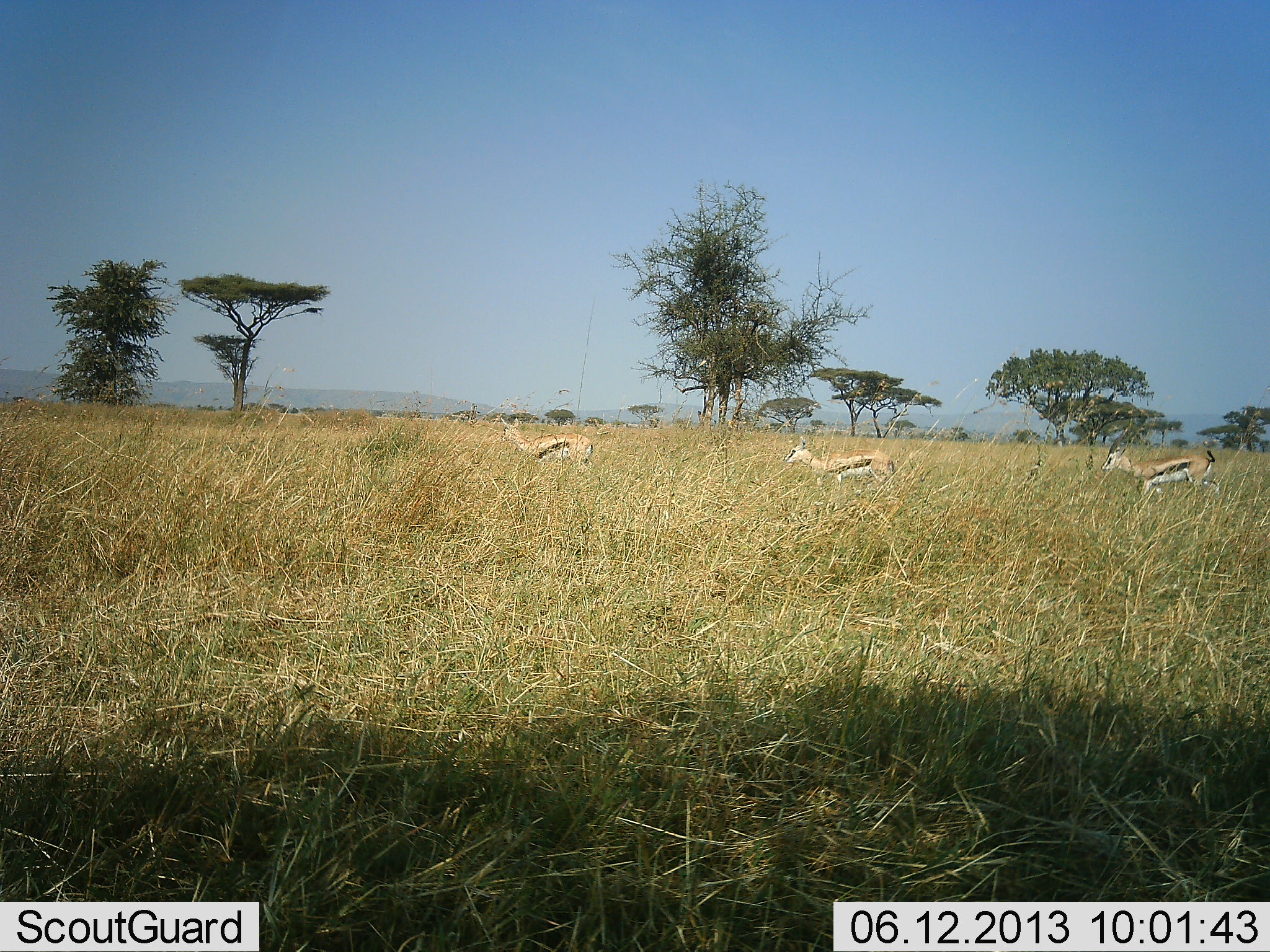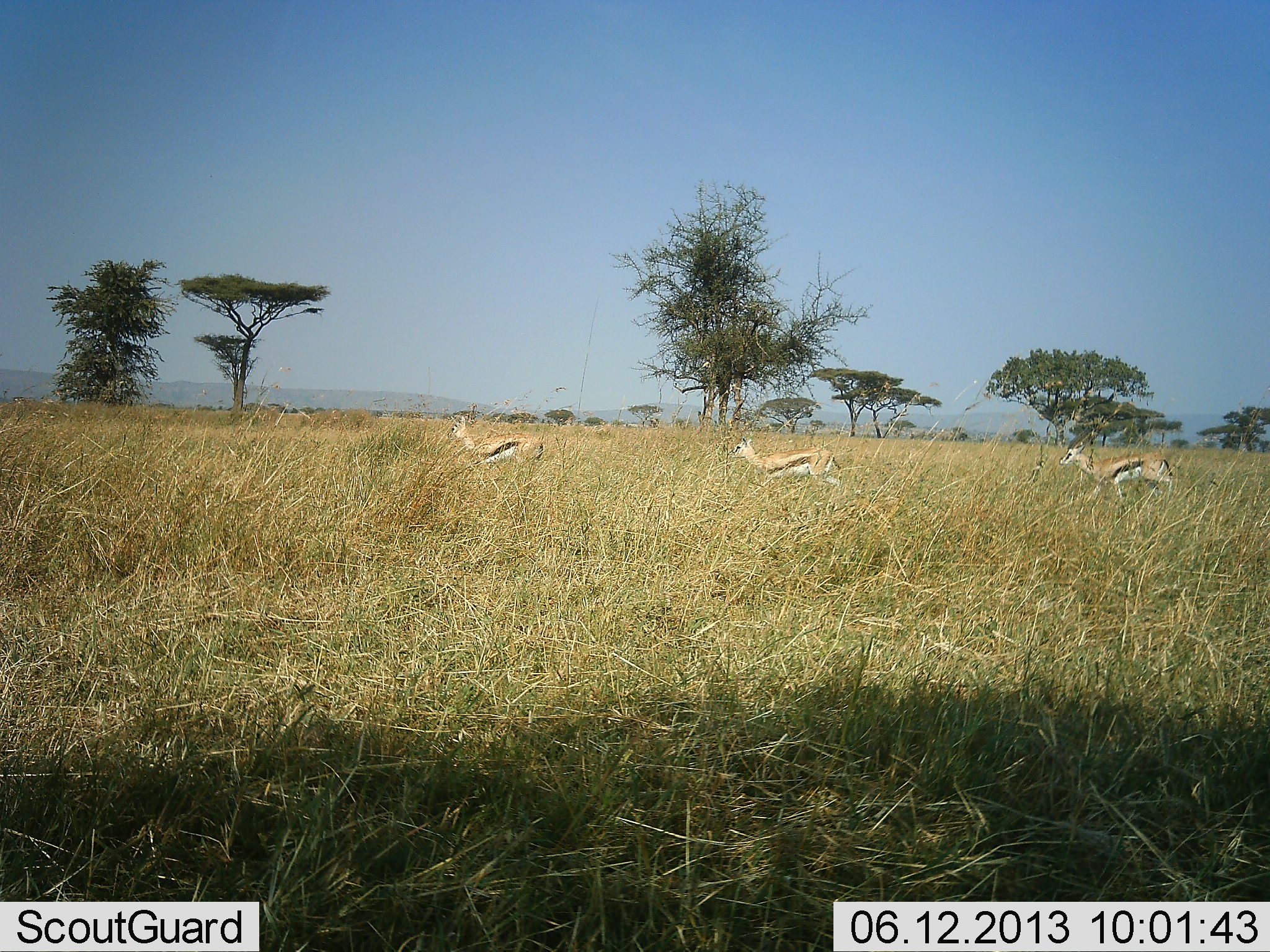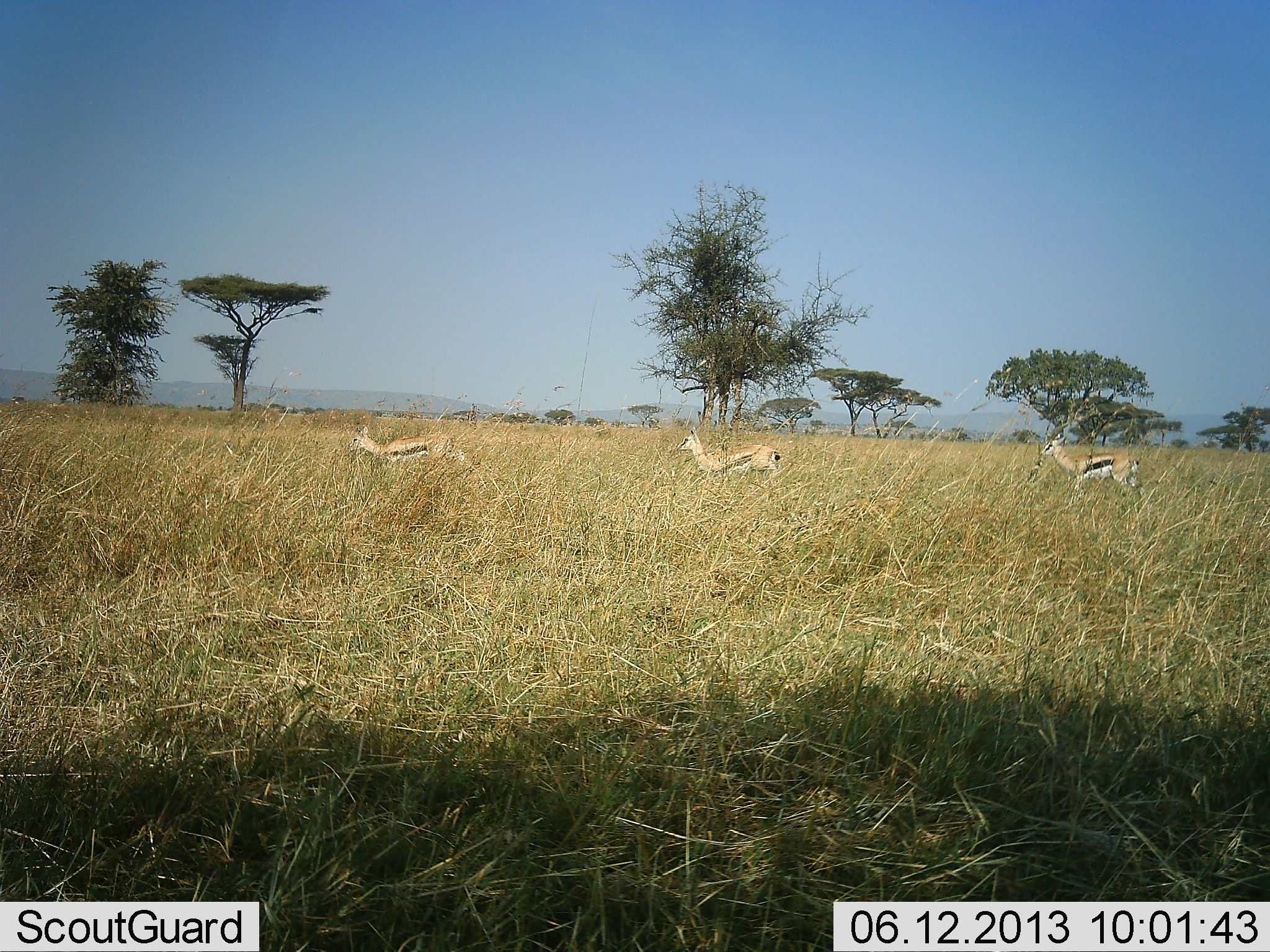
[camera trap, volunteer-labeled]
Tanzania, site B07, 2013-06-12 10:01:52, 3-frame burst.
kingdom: Animalia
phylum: Chordata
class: Mammalia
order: Artiodactyla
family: Bovidae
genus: Eudorcas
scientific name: Eudorcas thomsonii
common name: thomson's gazelle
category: gazellethomsons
Gazellethomsons (thomson's gazelle) (Eudorcas thomsonii), count 3. Behavior (volunteer vote fractions): standing 0%, resting 0%, moving 100%, interacting 0%. Young present (vote fraction): 0%. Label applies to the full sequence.